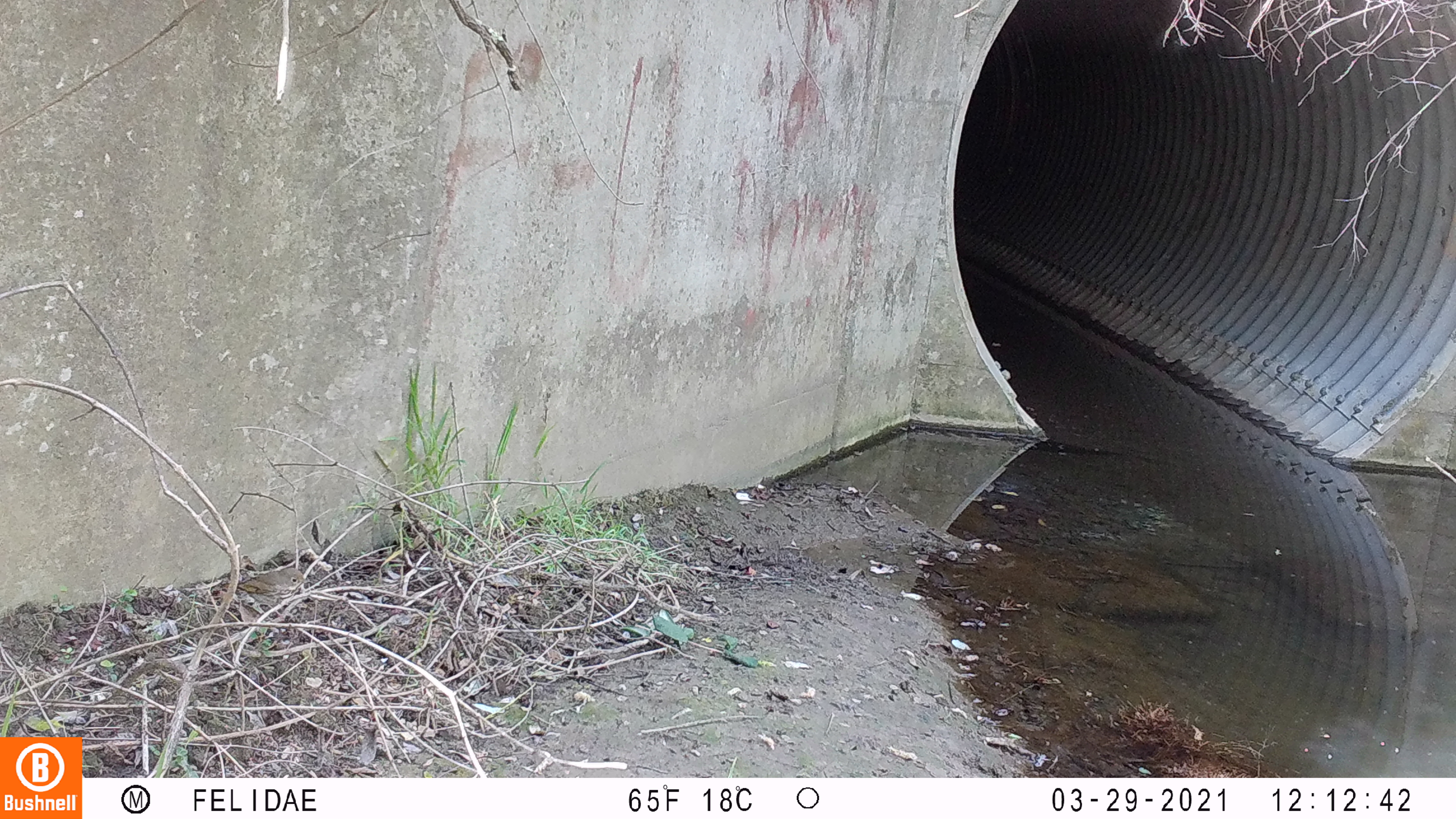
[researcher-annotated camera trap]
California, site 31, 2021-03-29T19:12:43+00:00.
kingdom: Animalia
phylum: Chordata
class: Aves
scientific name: Aves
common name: bird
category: unknown bird